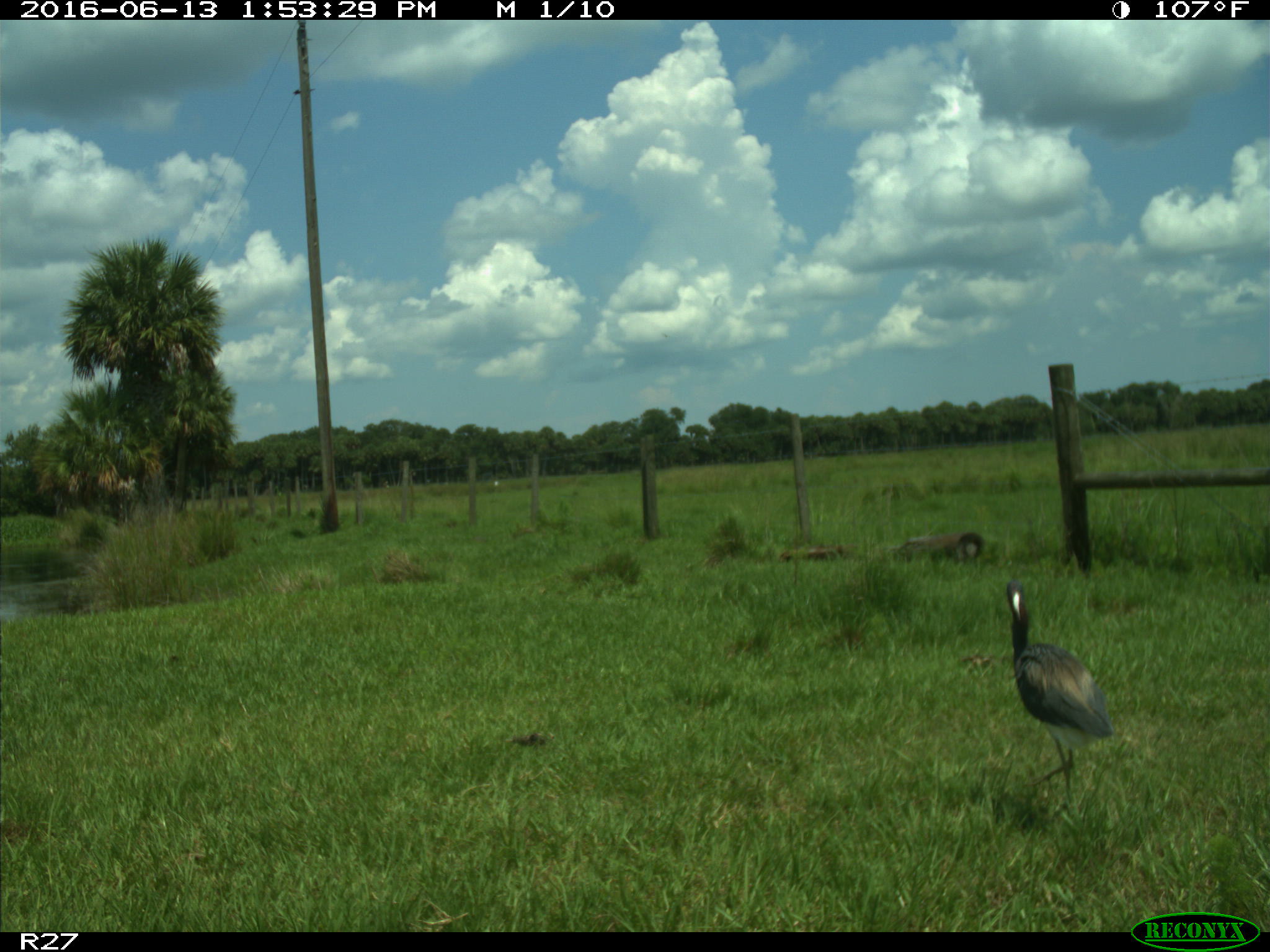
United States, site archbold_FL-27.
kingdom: Animalia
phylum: Chordata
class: Aves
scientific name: Aves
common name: birds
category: unidentified bird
Unidentified bird (birds) (Aves).